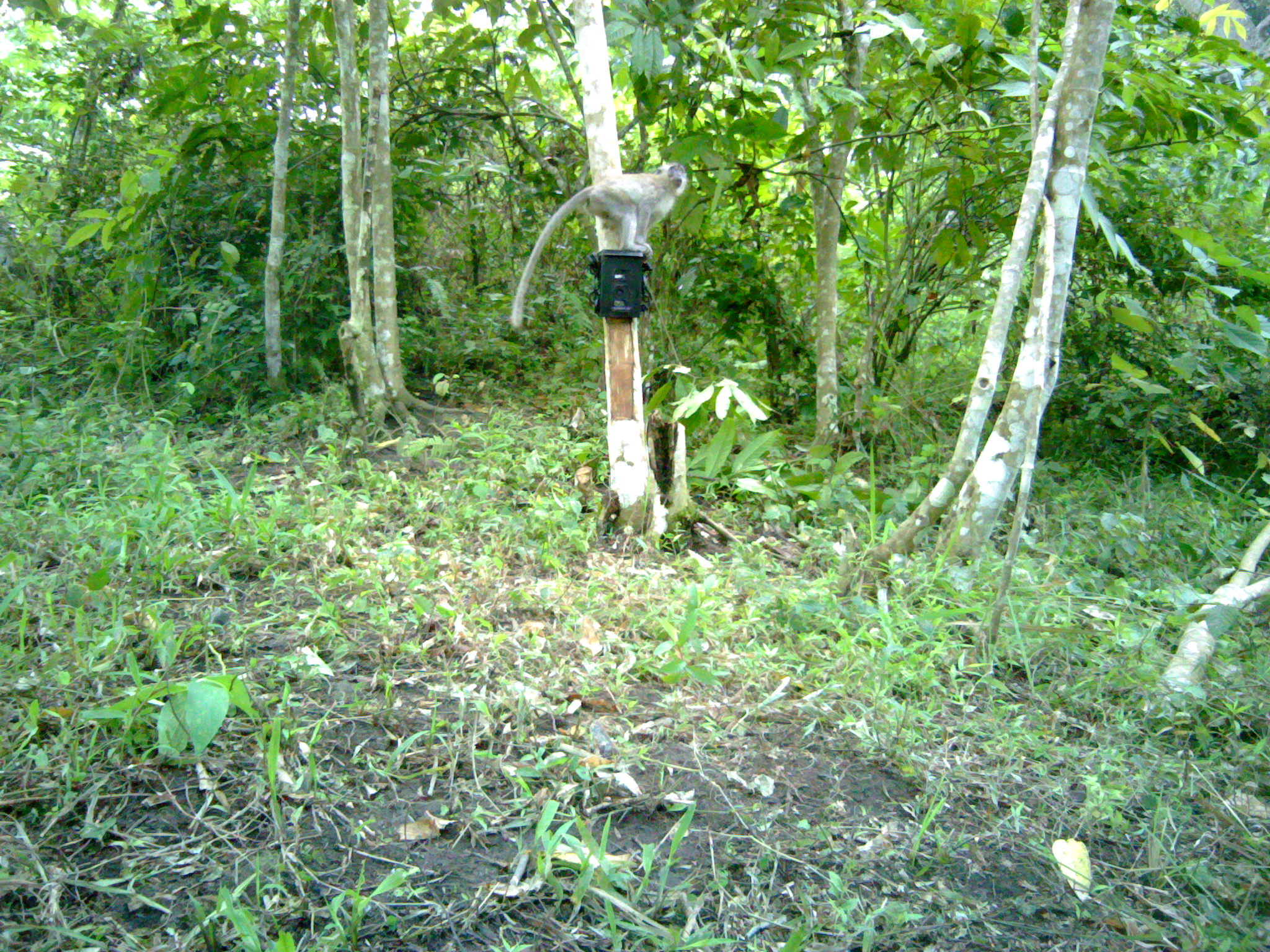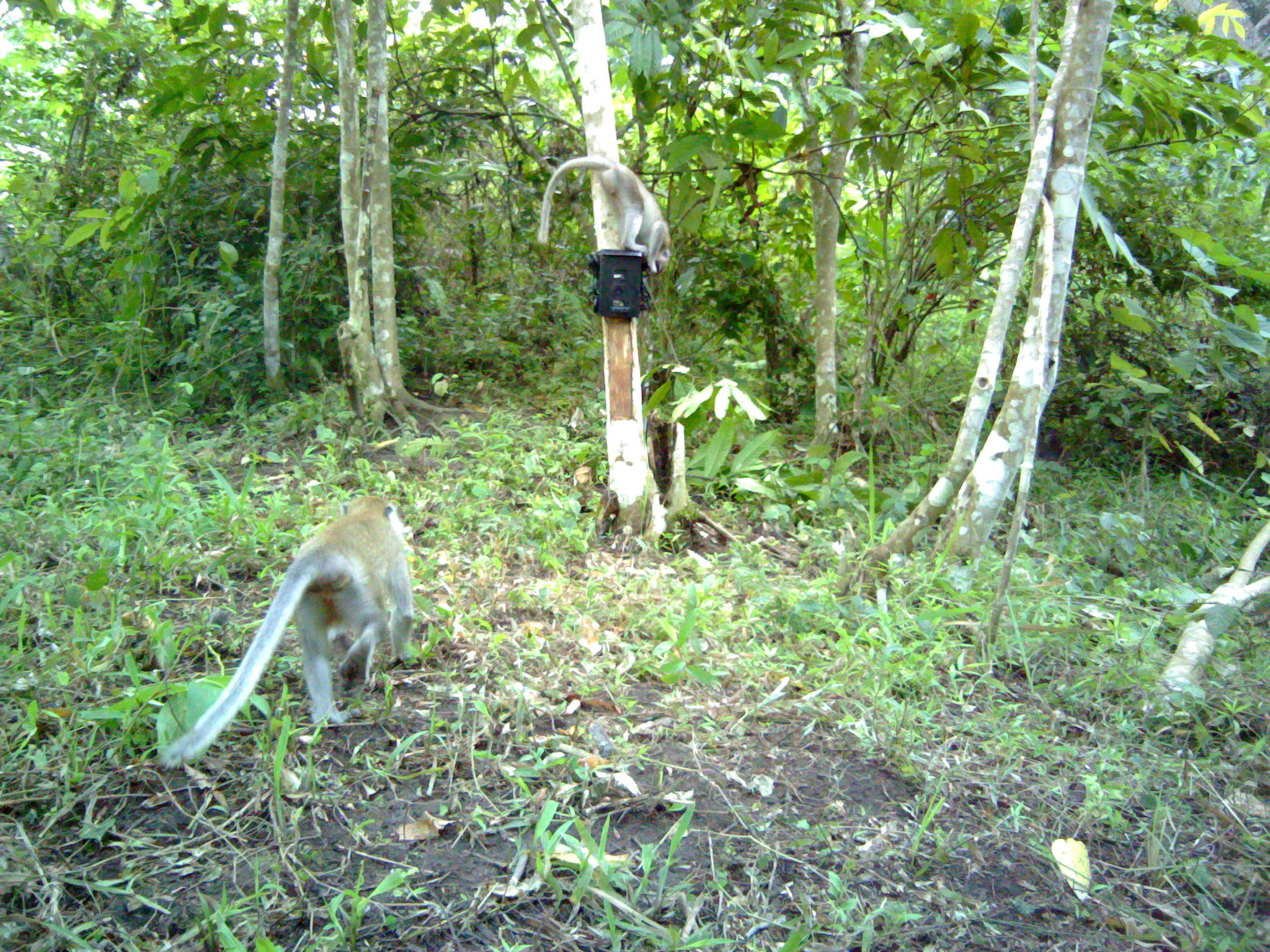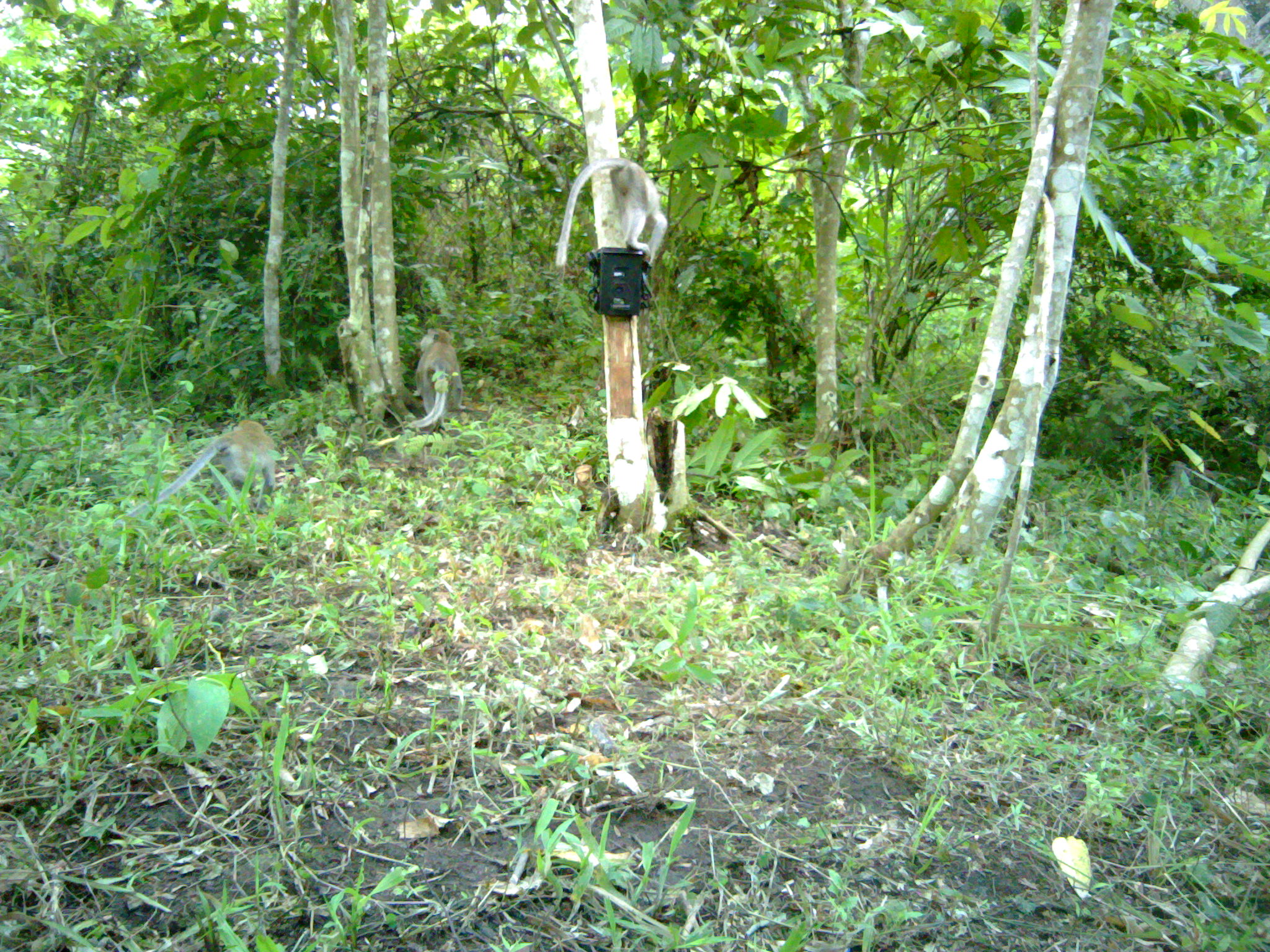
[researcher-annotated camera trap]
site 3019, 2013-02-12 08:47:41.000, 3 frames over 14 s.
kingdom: Animalia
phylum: Chordata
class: Mammalia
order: Primates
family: Cercopithecidae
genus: Macaca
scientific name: Macaca fascicularis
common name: crab-eating macaque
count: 1